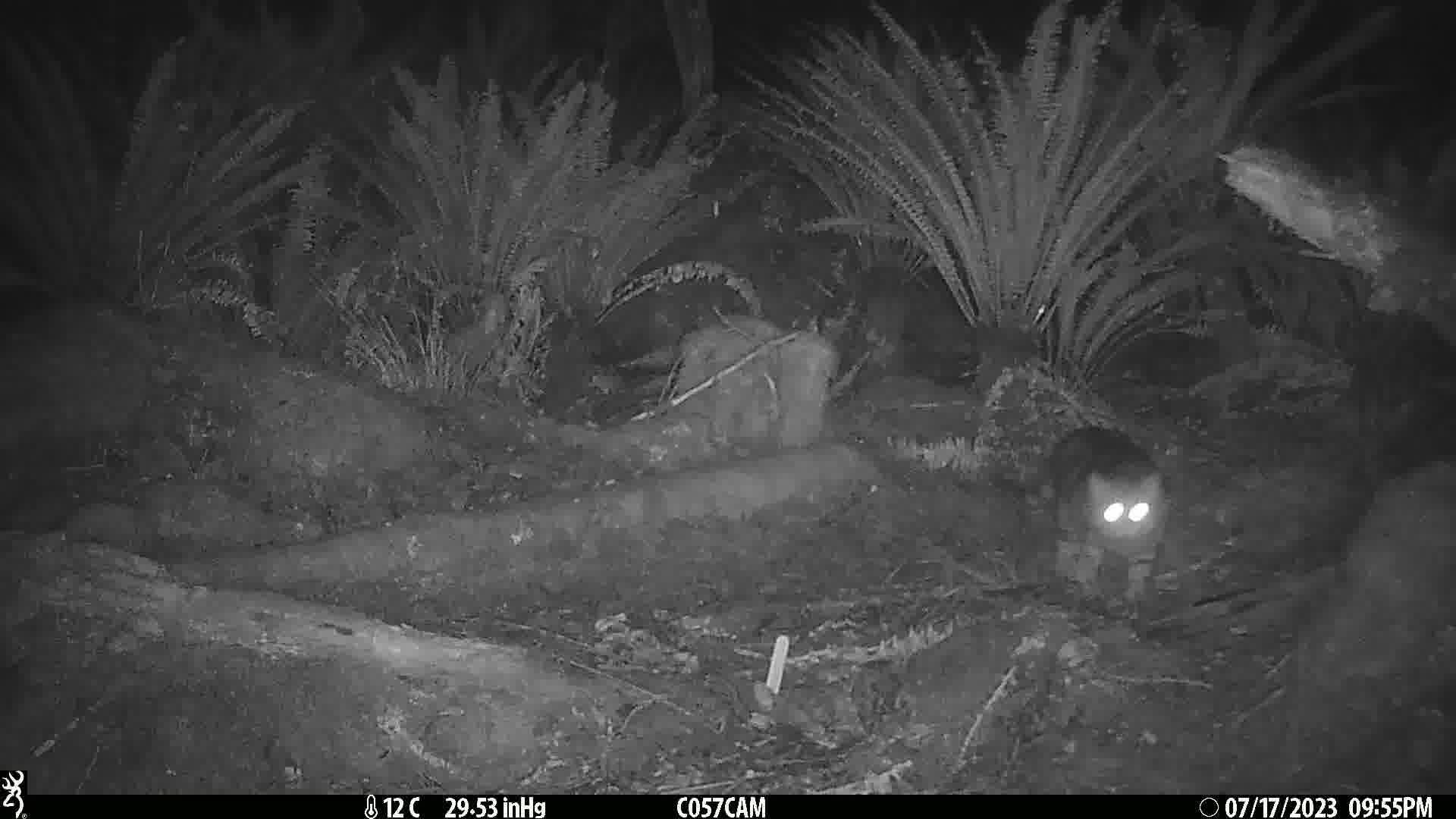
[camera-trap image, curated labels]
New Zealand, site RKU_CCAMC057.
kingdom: Animalia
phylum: Chordata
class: Mammalia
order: Carnivora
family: Felidae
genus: Felis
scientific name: Felis catus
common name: domestic cat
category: cat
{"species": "cat (domestic cat) (Felis catus)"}